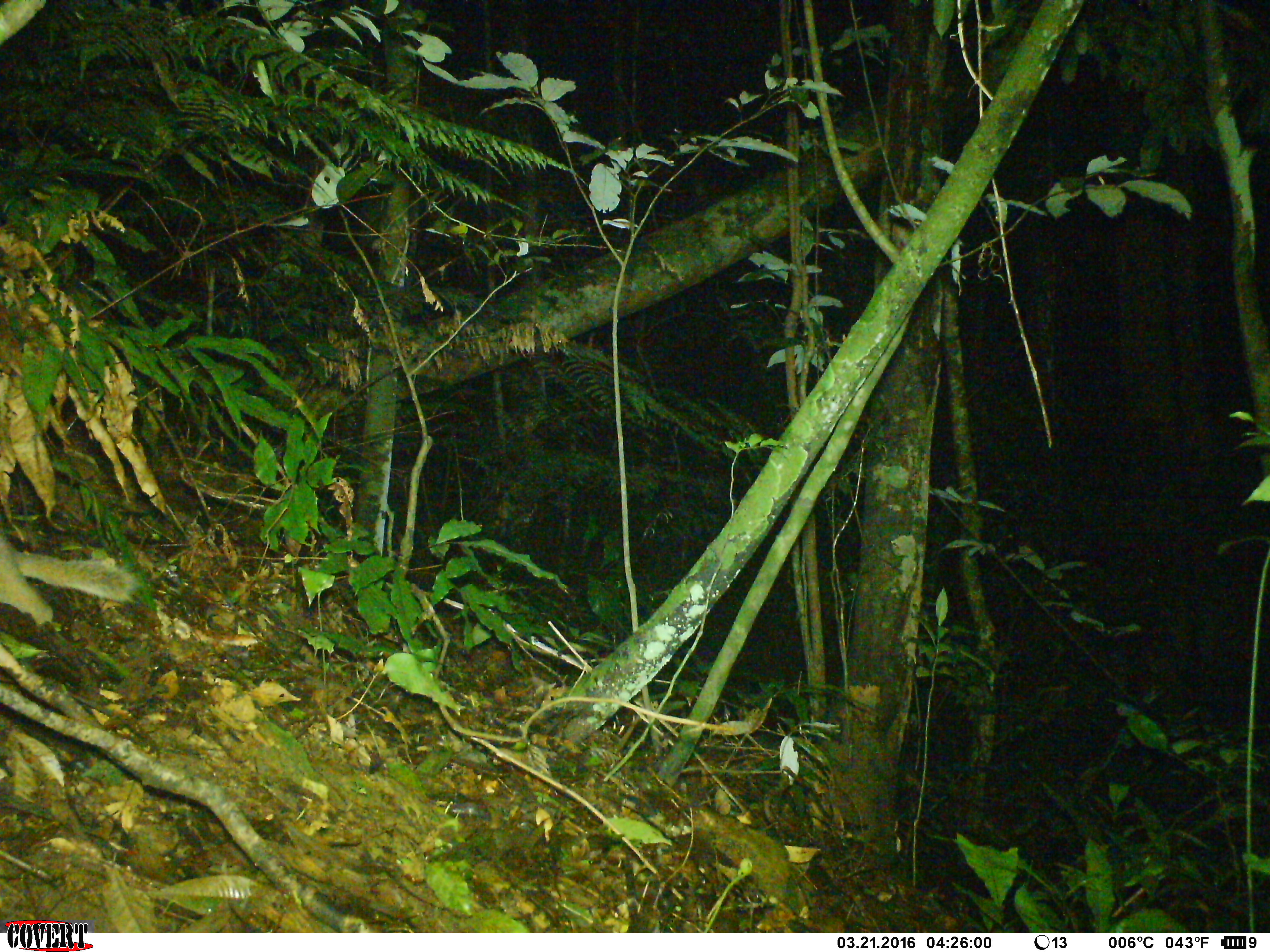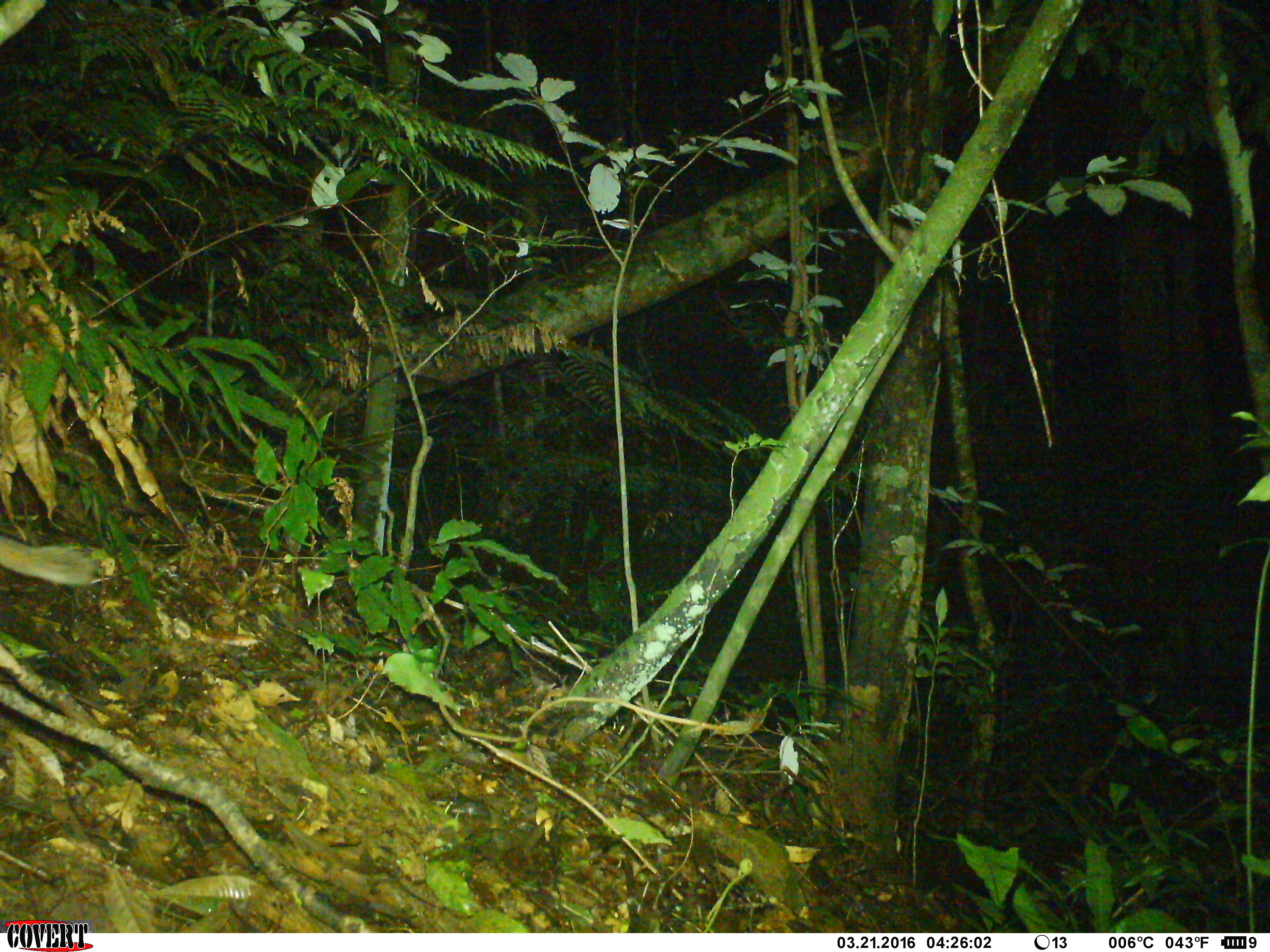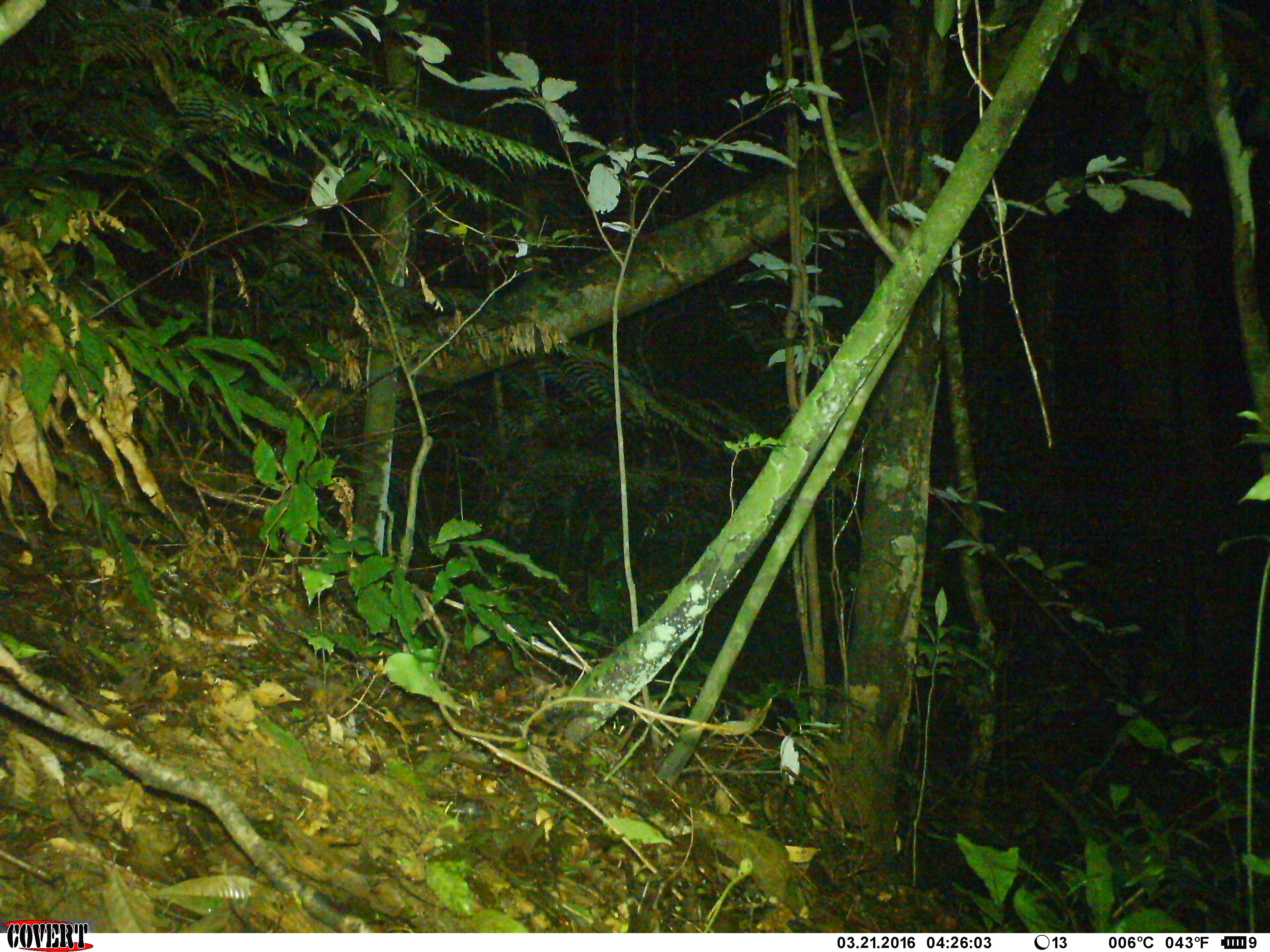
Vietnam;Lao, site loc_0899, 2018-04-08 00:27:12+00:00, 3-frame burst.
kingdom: Animalia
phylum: Chordata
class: Mammalia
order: Carnivora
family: Mustelidae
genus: Melogale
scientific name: Melogale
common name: ferret badger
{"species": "ferret badger (Melogale)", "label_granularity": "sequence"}